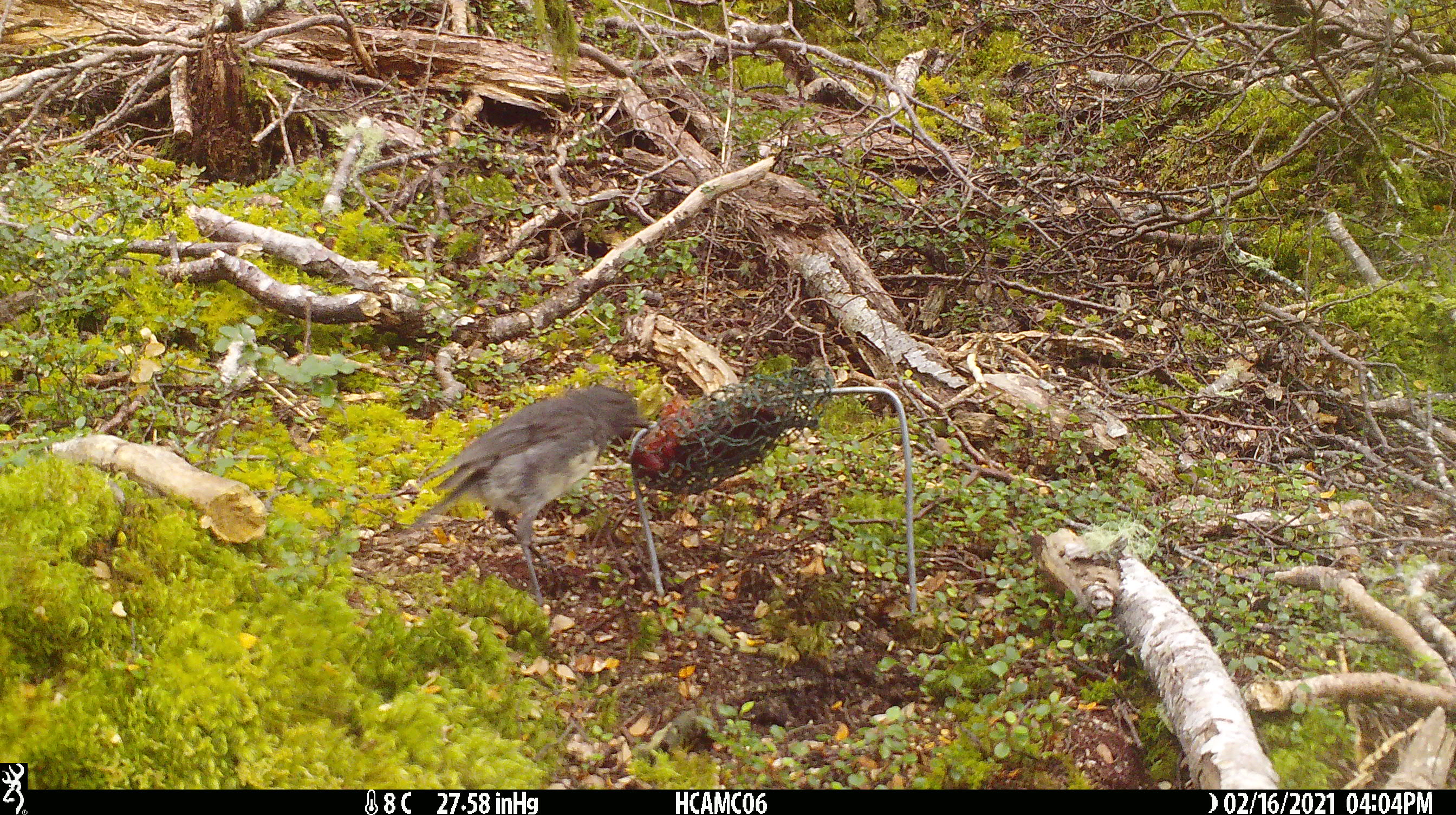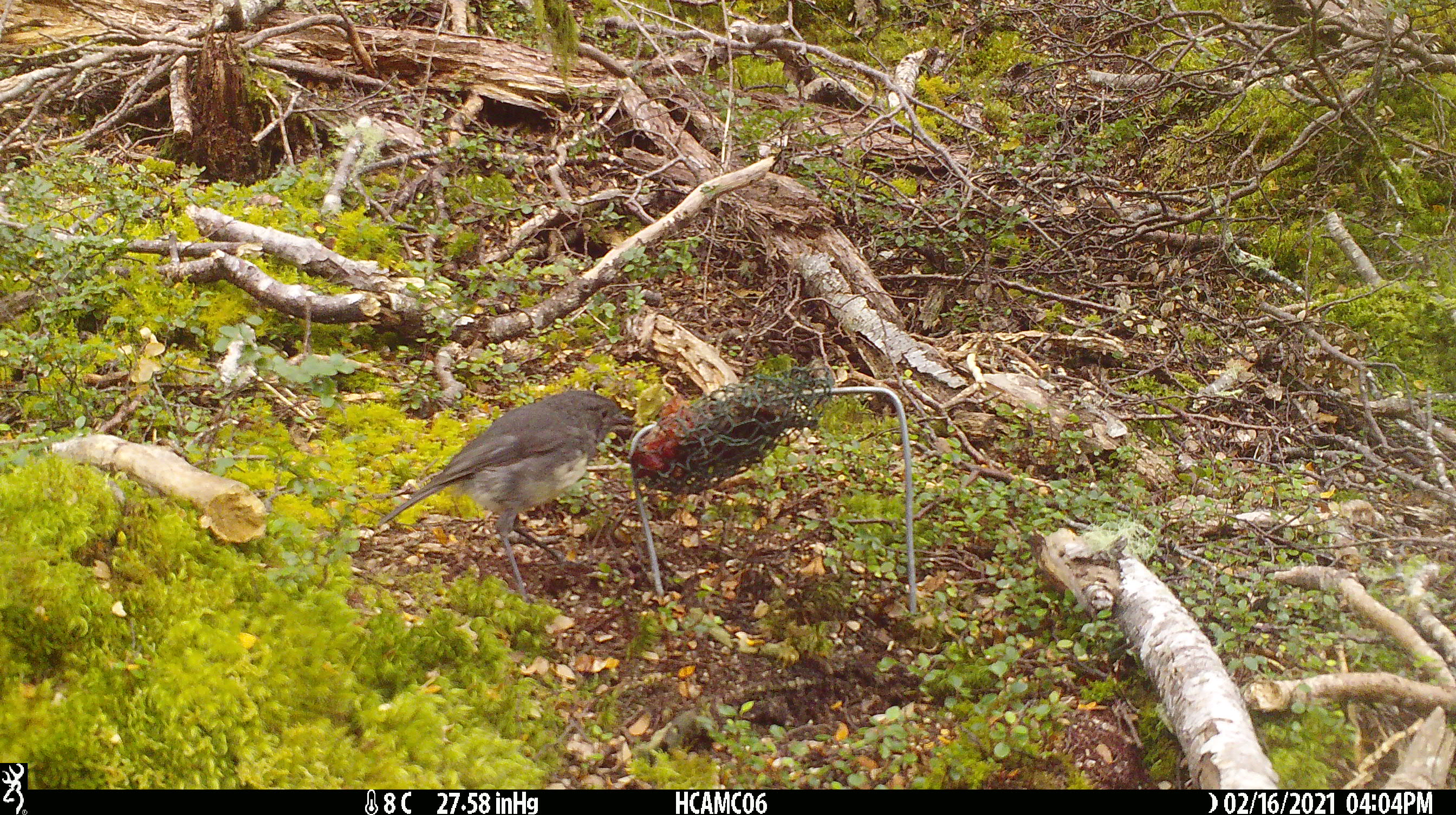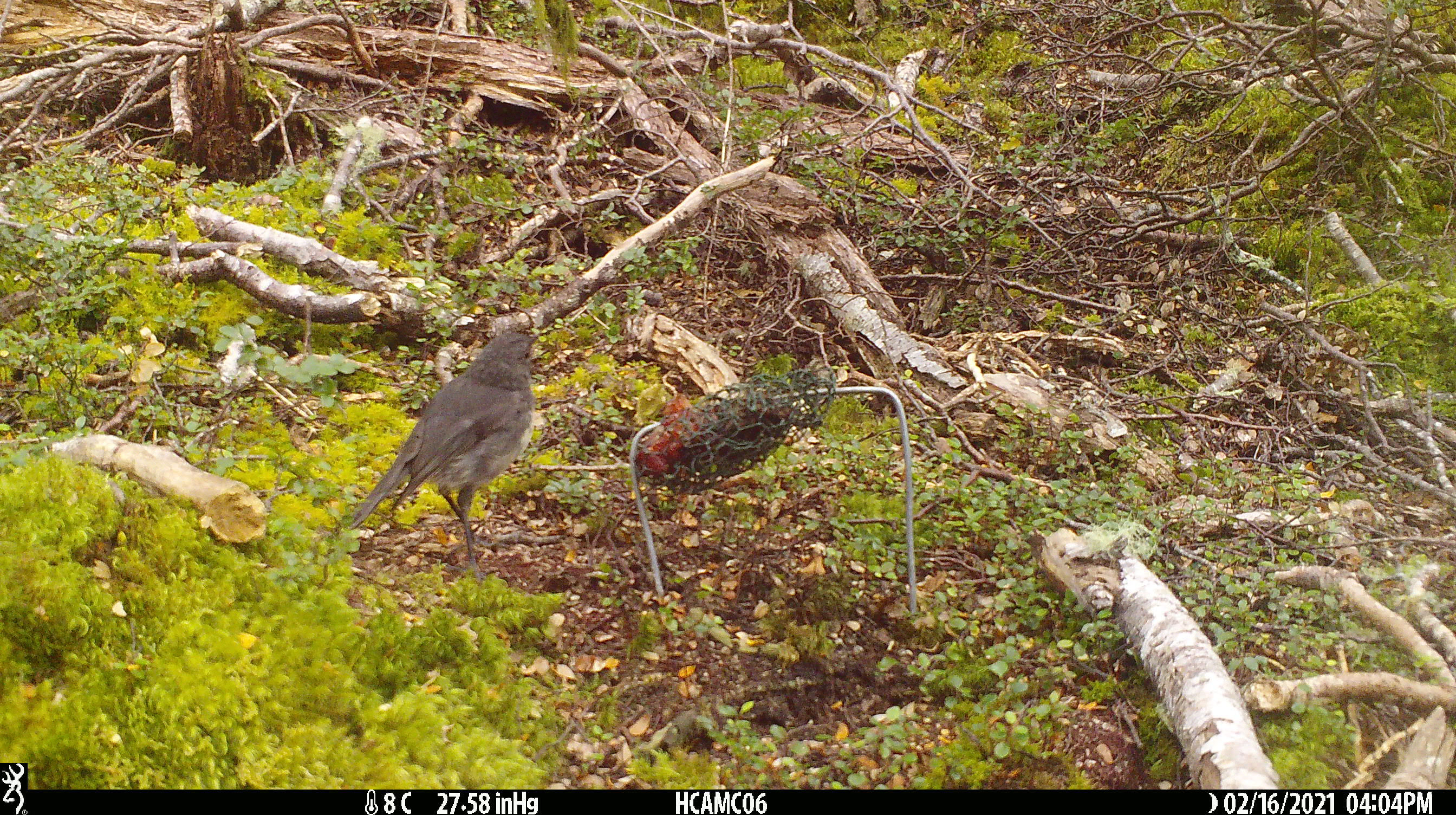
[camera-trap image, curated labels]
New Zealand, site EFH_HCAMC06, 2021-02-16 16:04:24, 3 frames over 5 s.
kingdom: Animalia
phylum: Chordata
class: Aves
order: Passeriformes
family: Petroicidae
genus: Petroica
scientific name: Petroica australis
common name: new zealand robin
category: robin